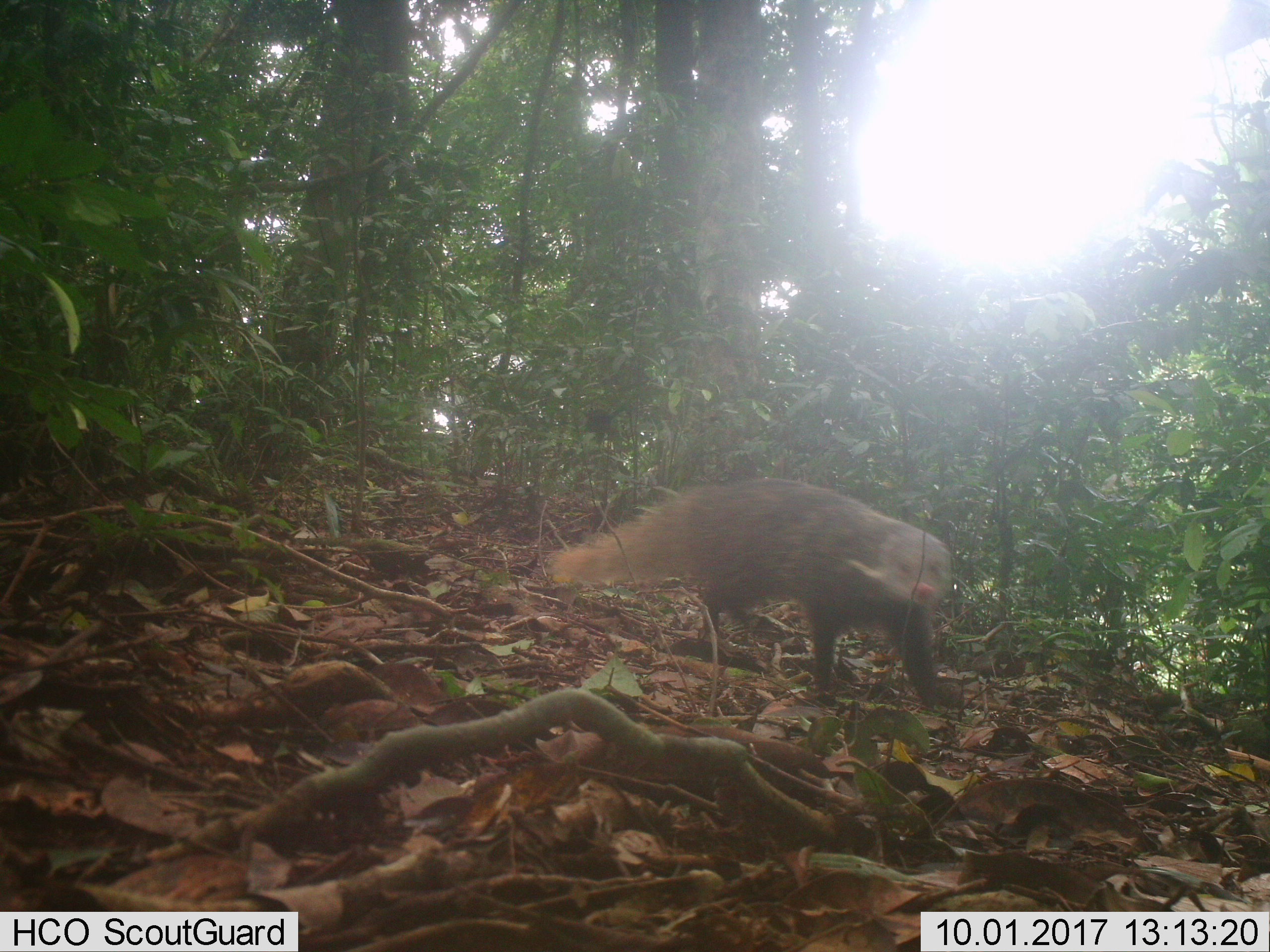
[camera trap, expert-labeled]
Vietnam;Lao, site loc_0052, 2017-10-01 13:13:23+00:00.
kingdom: Animalia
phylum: Chordata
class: Mammalia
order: Carnivora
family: Herpestidae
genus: Urva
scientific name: Urva urva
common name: crab-eating mongoose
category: crab eating mongoose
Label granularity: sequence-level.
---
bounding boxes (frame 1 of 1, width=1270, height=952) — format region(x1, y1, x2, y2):
crab eating mongoose: region(546, 476, 963, 706)